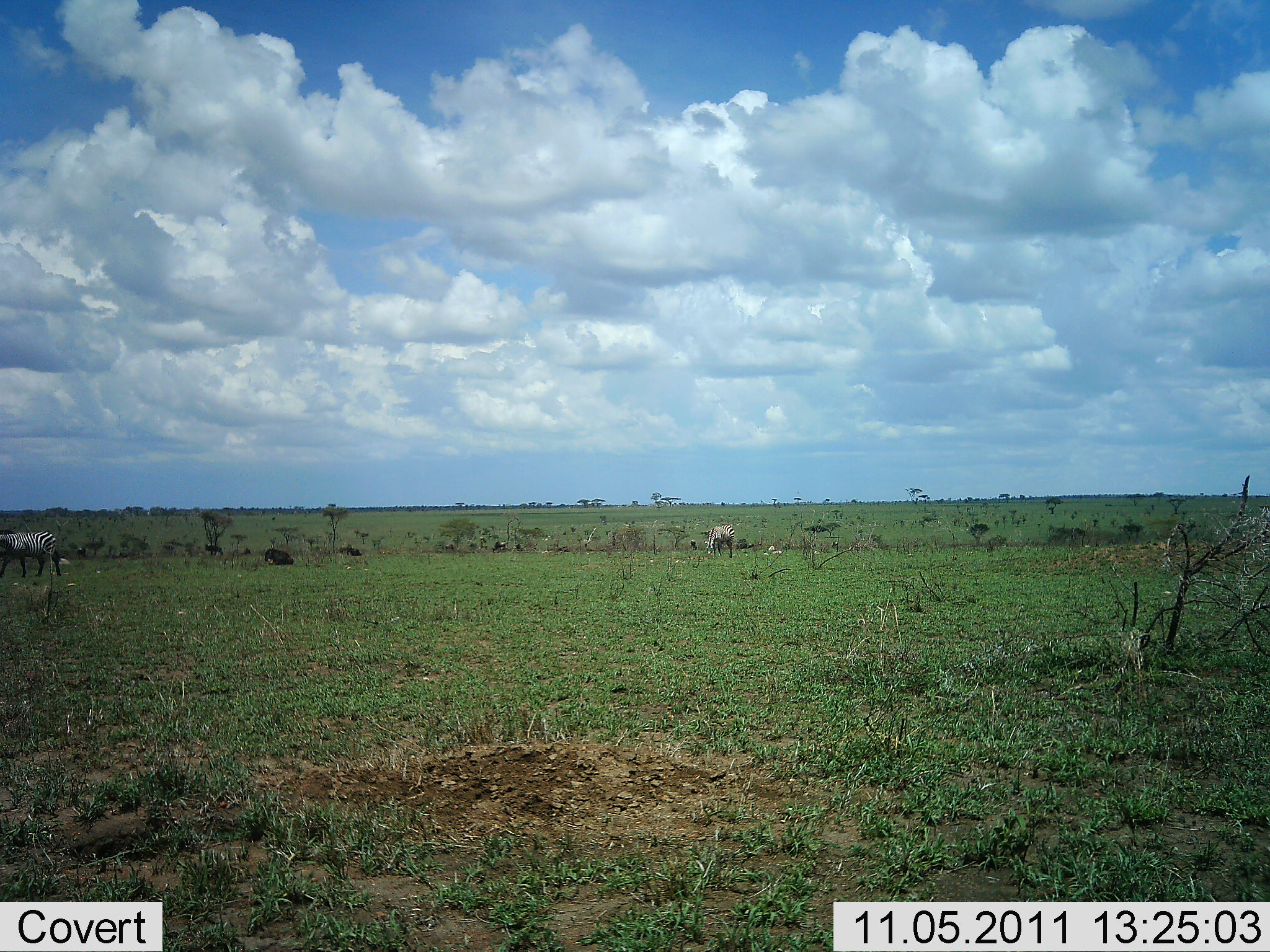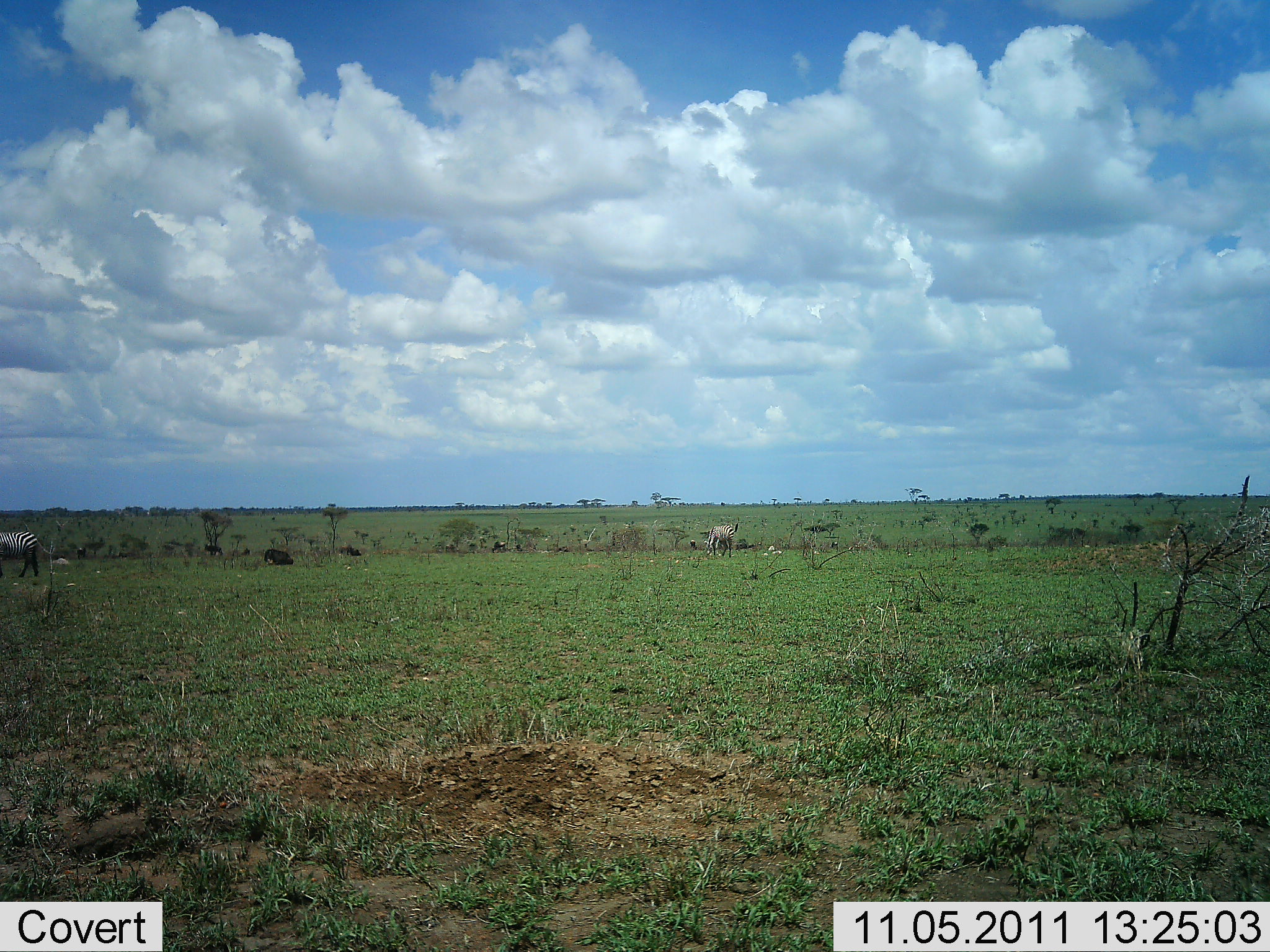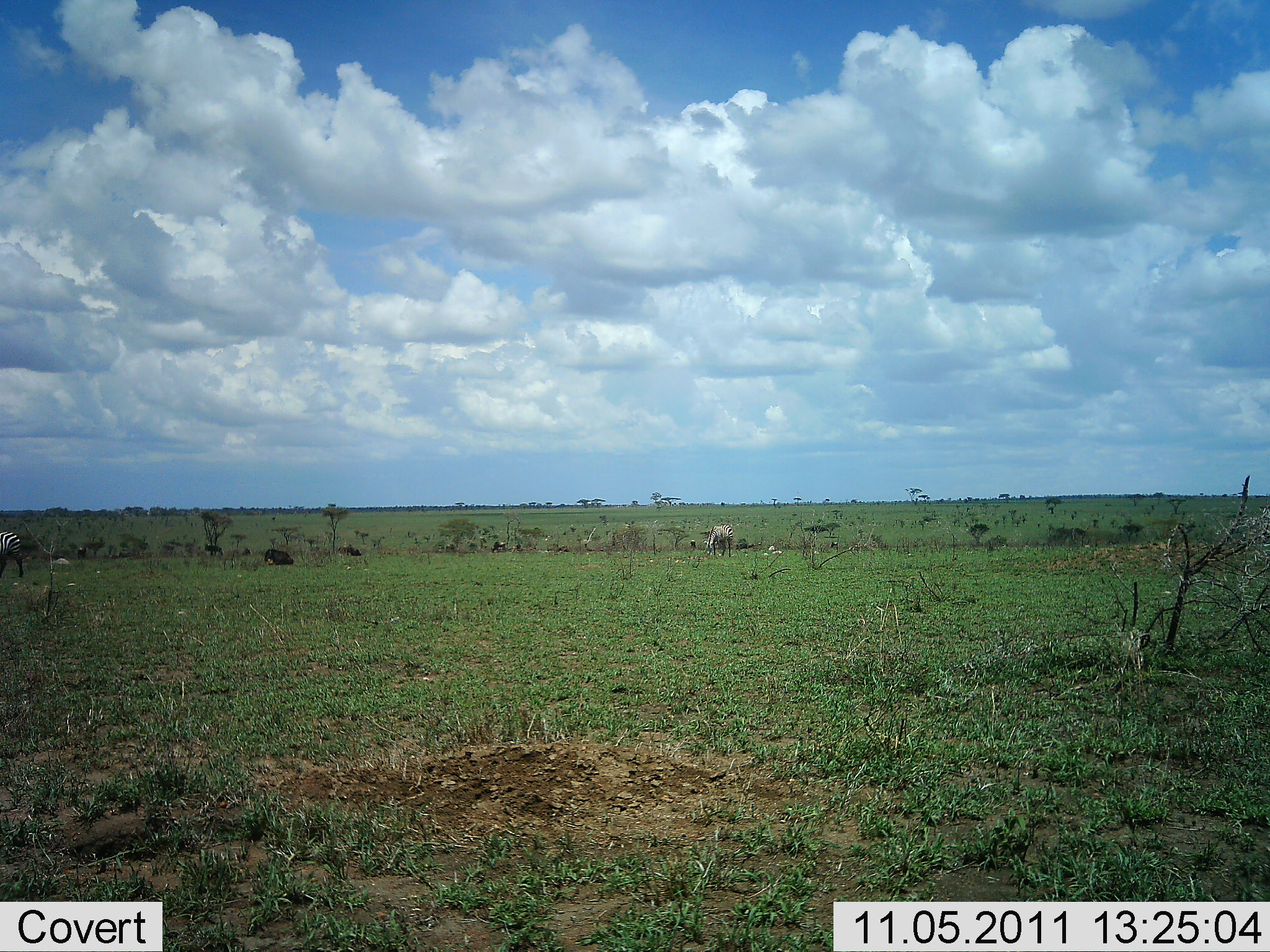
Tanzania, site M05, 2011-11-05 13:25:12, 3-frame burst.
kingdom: Animalia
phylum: Chordata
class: Mammalia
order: Perissodactyla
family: Equidae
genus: Equus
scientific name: Equus quagga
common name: plains zebra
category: zebra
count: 2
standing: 31%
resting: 0%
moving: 50%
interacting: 0%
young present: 0%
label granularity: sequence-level